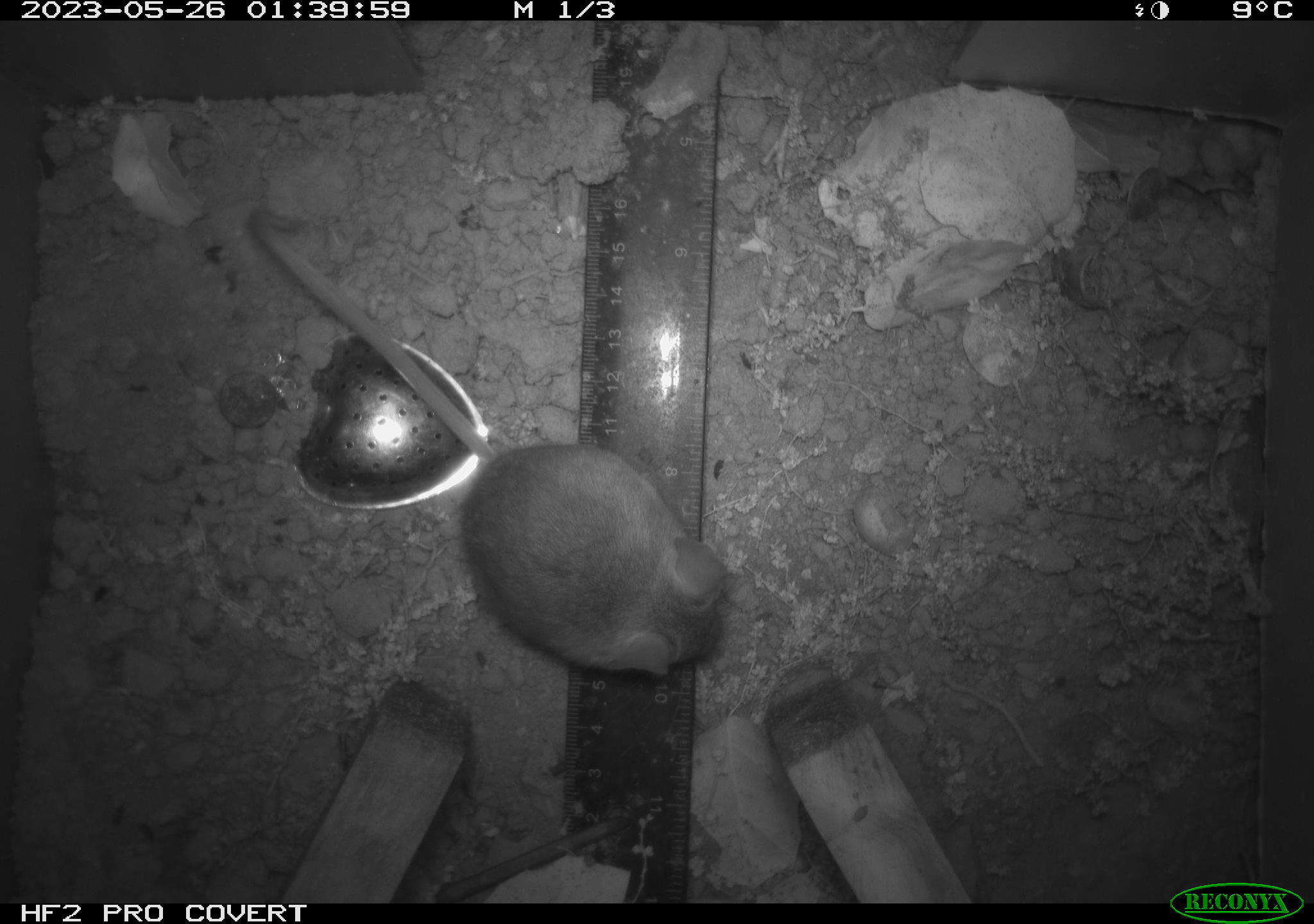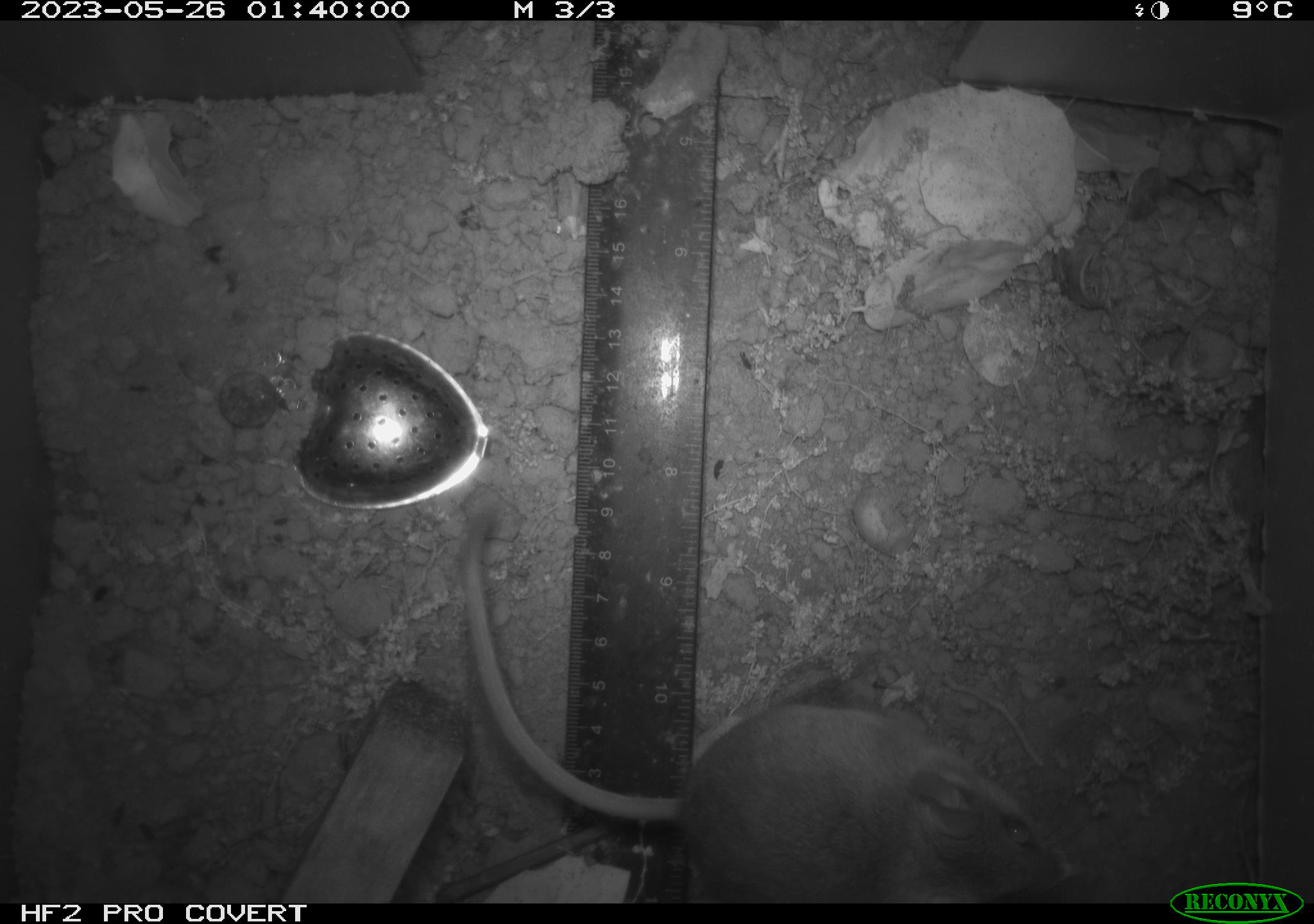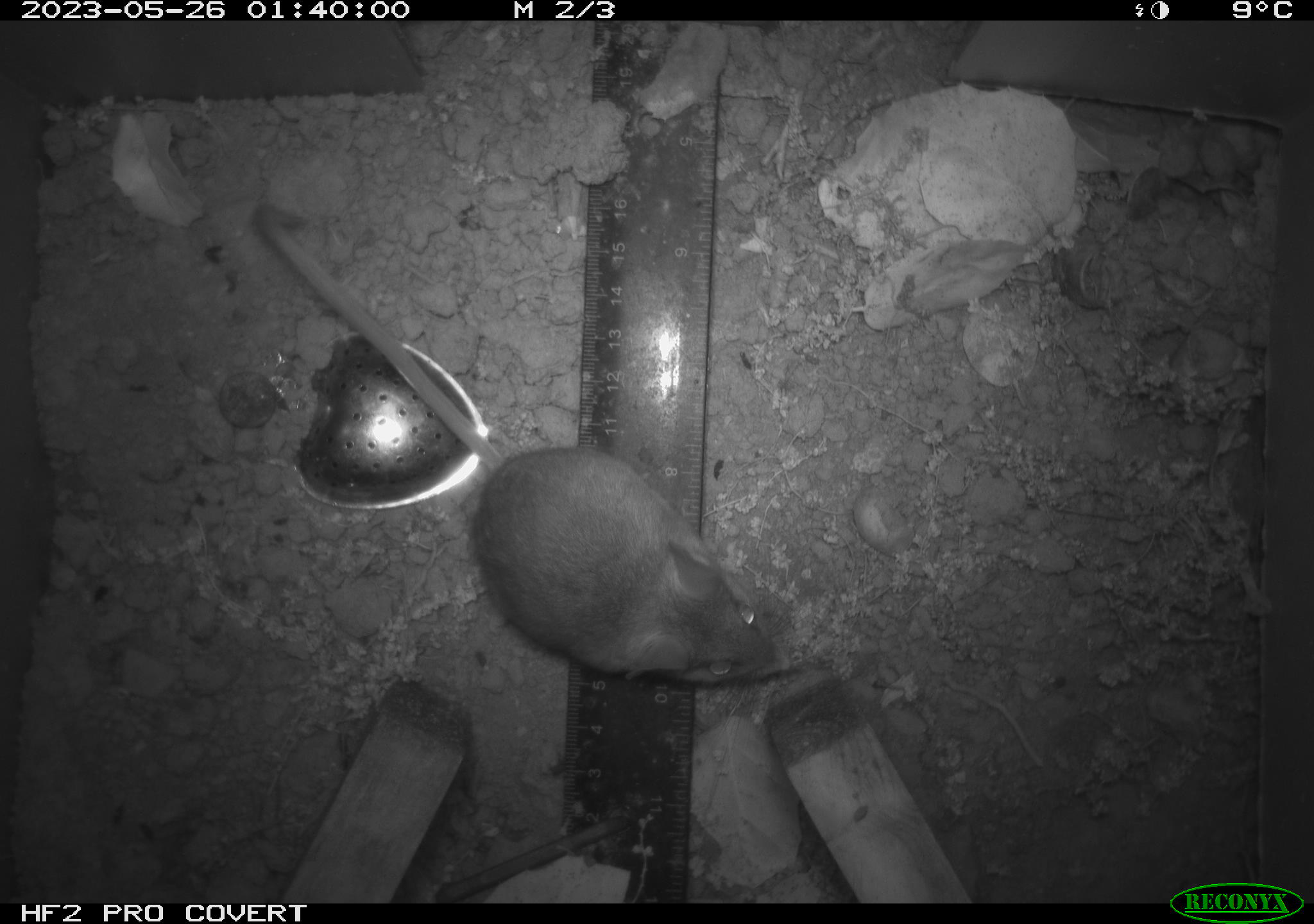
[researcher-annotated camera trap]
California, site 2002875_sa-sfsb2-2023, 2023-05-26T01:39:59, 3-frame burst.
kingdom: Animalia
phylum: Chordata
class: Mammalia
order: Rodentia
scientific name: Rodentia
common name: mouse species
Mouse species (Rodentia).